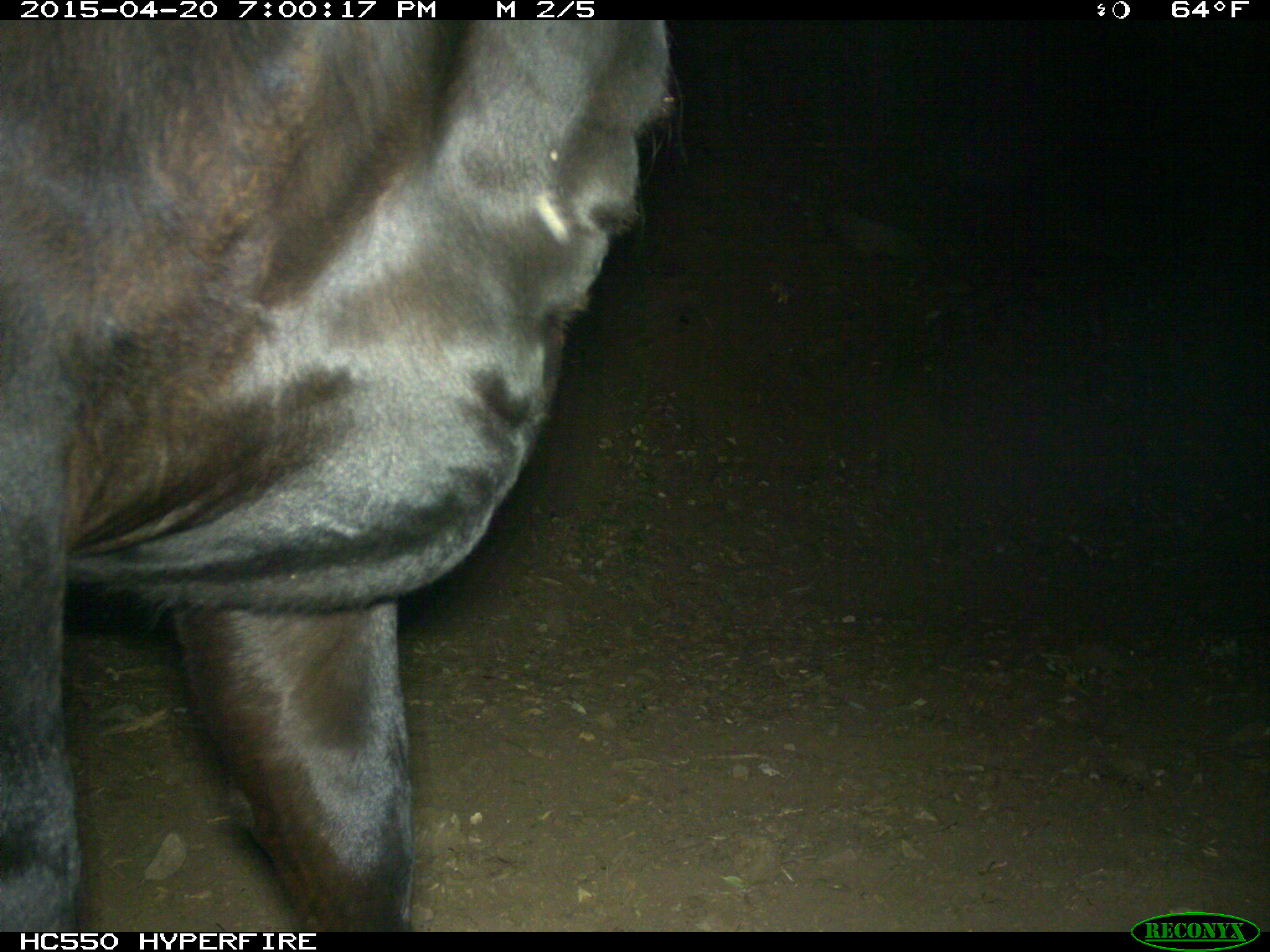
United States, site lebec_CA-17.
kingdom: Animalia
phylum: Chordata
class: Mammalia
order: Artiodactyla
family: Bovidae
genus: Bos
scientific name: Bos taurus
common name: domestic cow